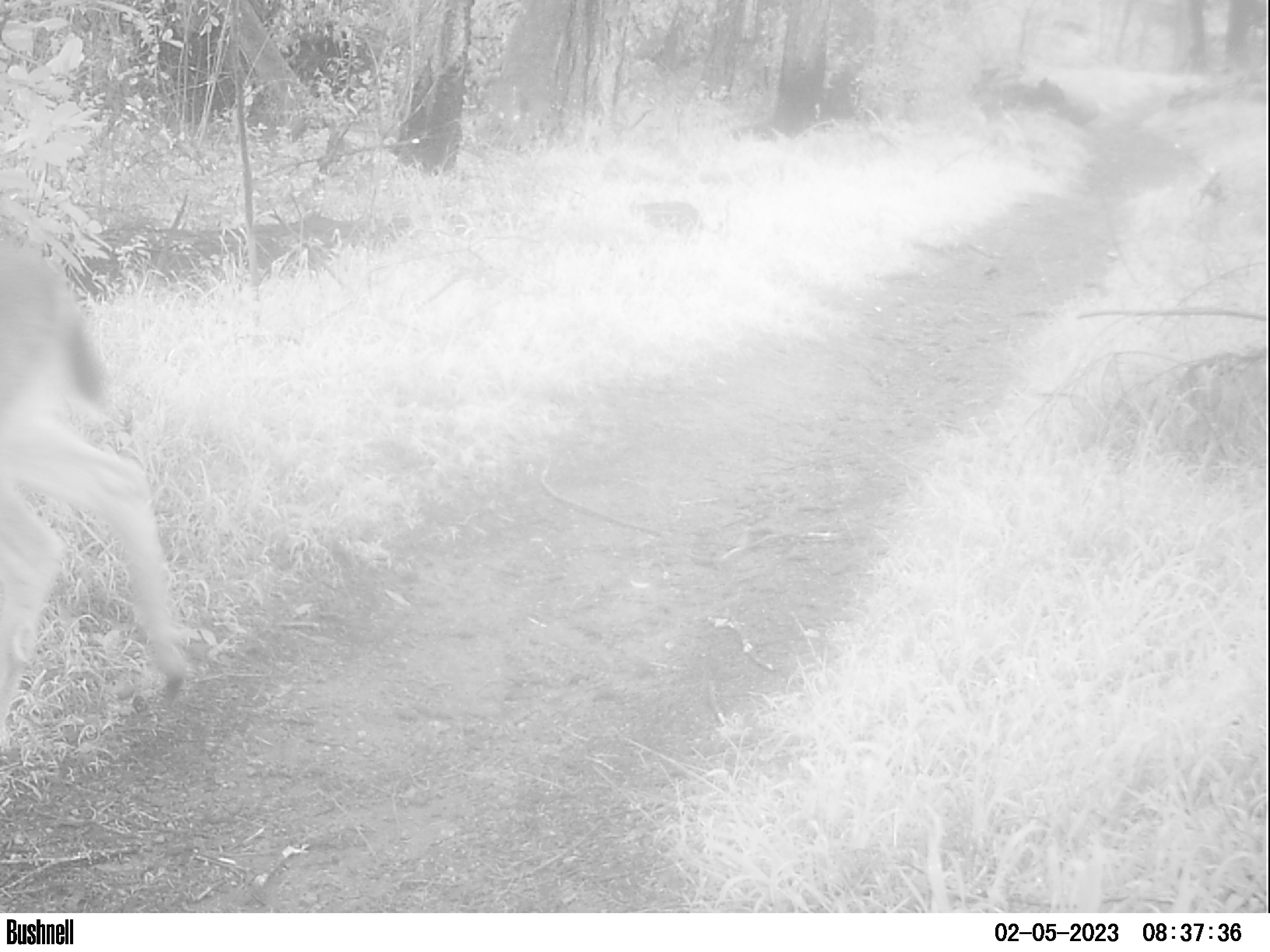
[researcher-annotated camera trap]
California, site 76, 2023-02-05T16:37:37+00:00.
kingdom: Animalia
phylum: Chordata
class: Mammalia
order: Artiodactyla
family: Cervidae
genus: Odocoileus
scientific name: Odocoileus hemionus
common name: mule deer